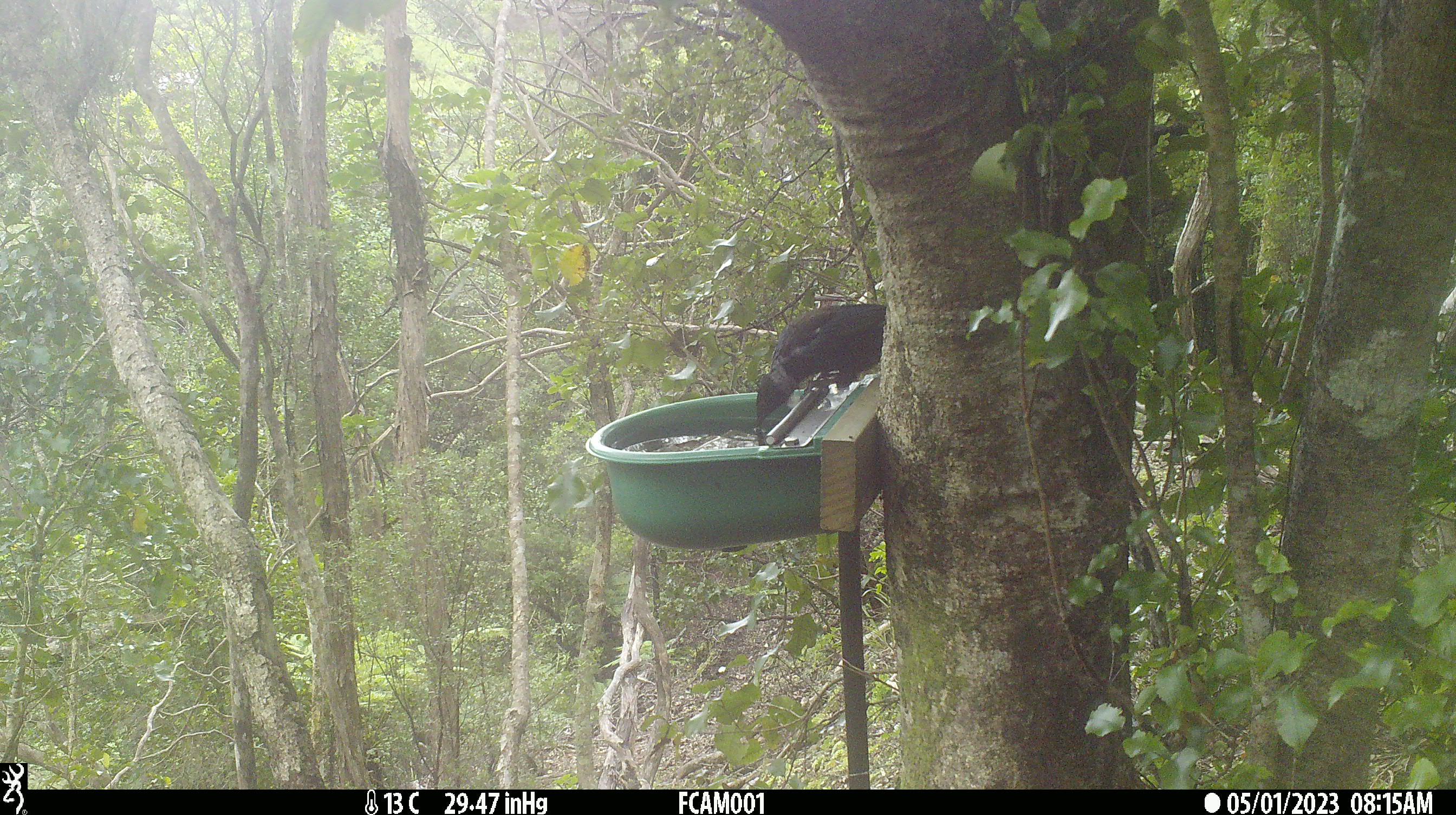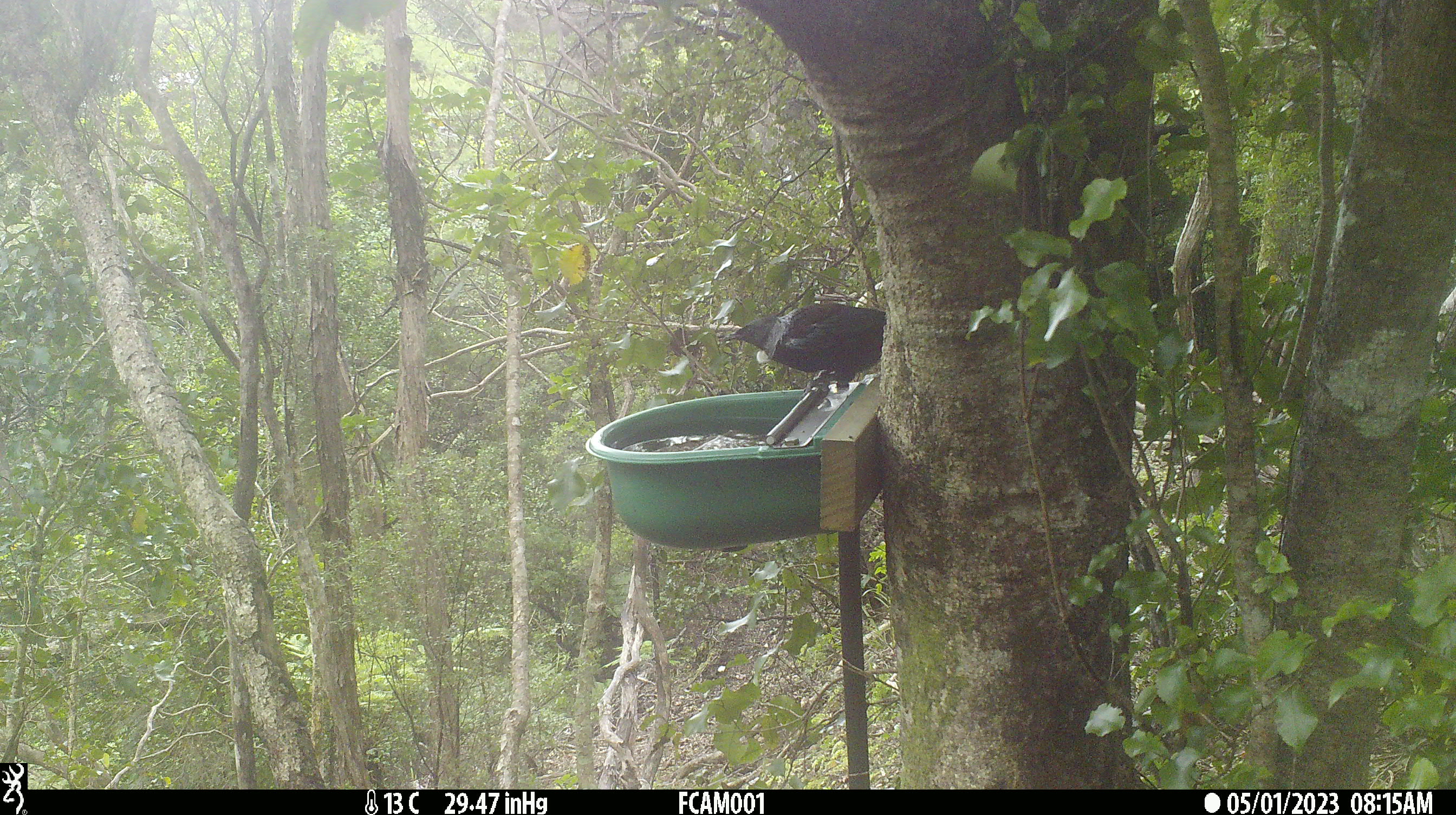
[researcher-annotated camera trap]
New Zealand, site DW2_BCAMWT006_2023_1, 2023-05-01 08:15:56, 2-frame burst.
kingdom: Animalia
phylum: Chordata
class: Aves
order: Passeriformes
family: Meliphagidae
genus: Prosthemadera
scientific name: Prosthemadera novaeseelandiae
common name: tui